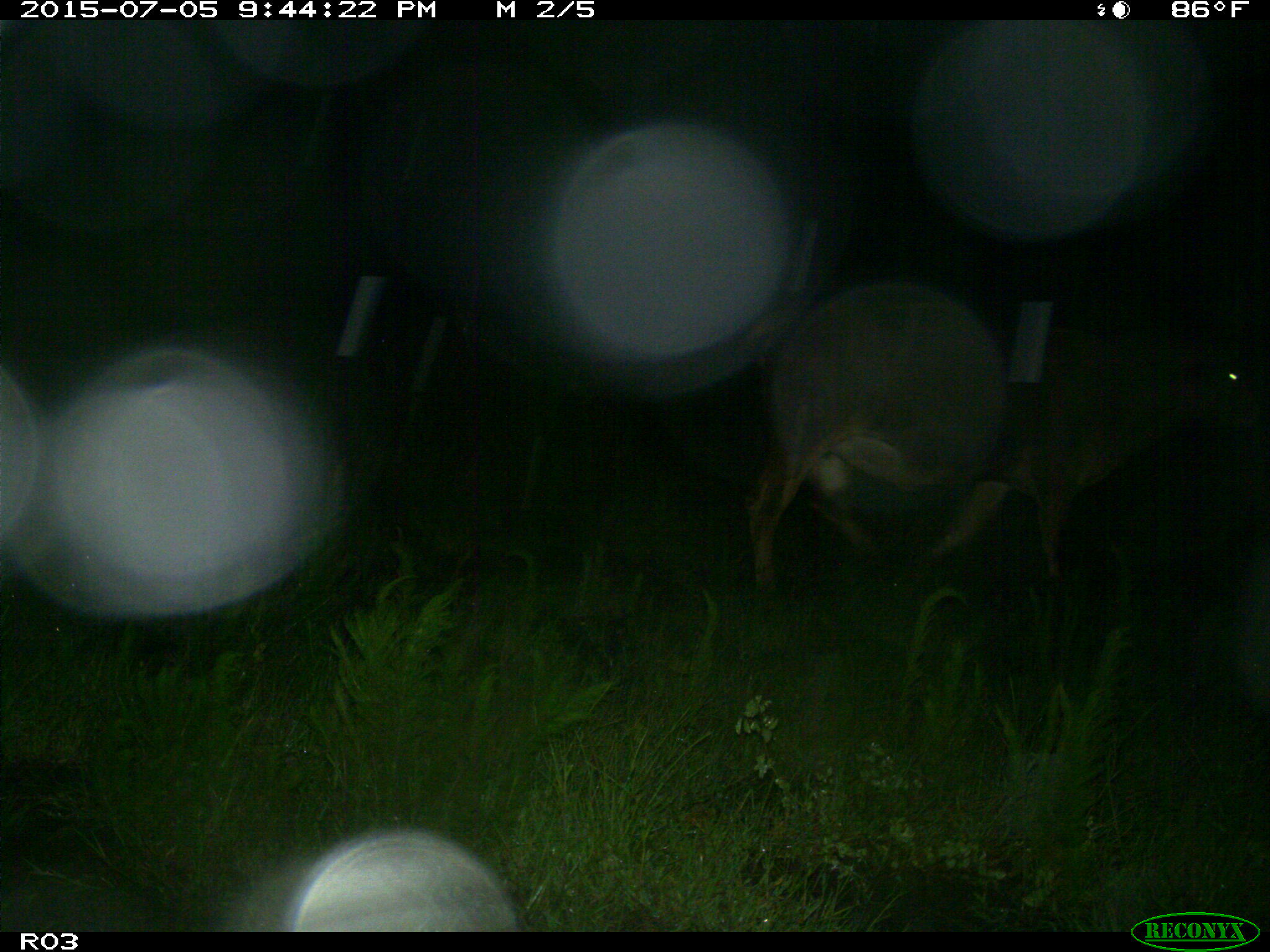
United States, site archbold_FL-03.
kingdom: Animalia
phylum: Chordata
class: Mammalia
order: Artiodactyla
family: Bovidae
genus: Bos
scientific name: Bos taurus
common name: domestic cow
Bos taurus (domestic cow).